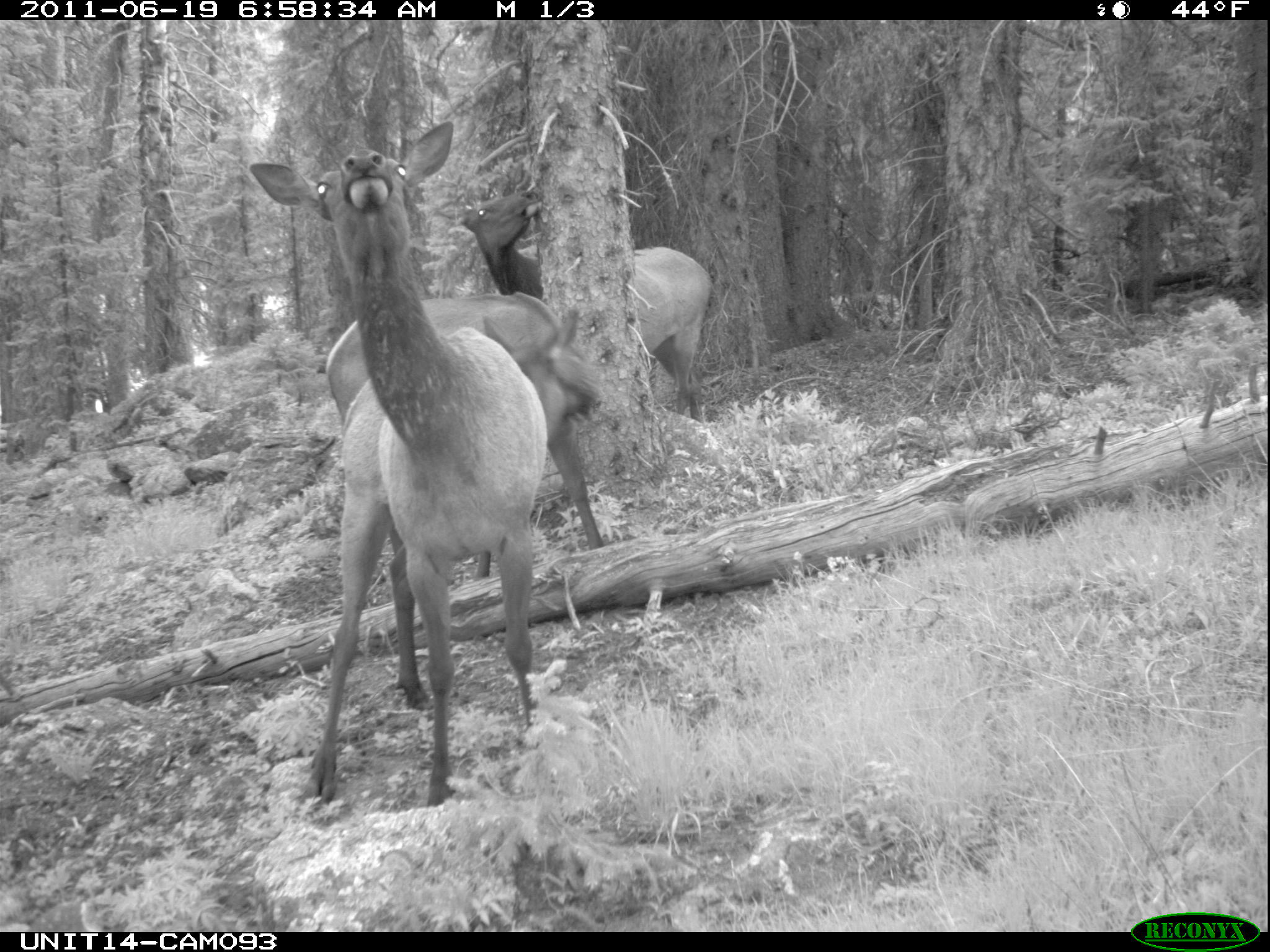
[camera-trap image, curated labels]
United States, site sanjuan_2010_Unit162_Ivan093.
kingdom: Animalia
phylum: Chordata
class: Mammalia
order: Artiodactyla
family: Cervidae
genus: Cervus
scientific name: Cervus elaphus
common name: red deer